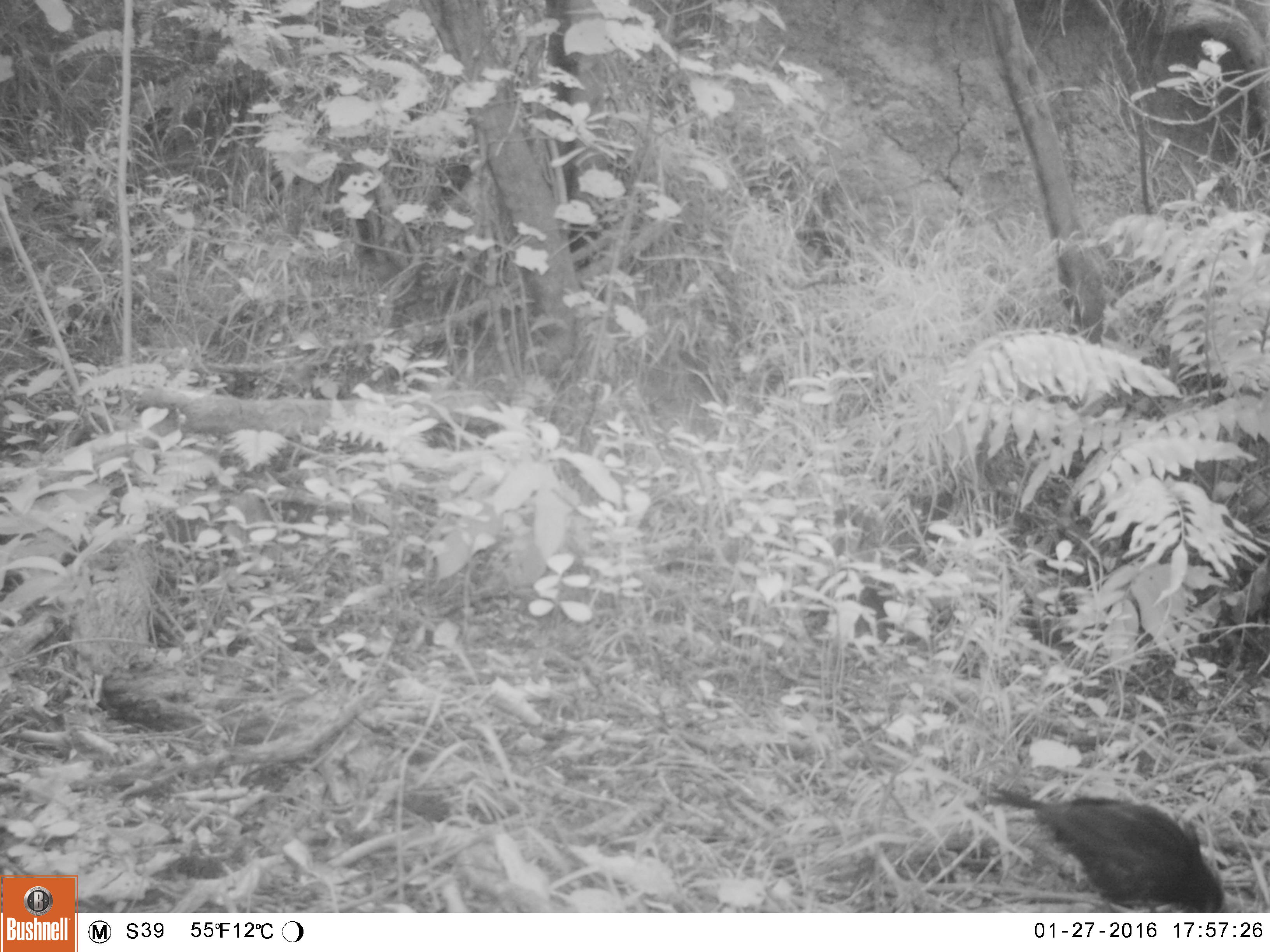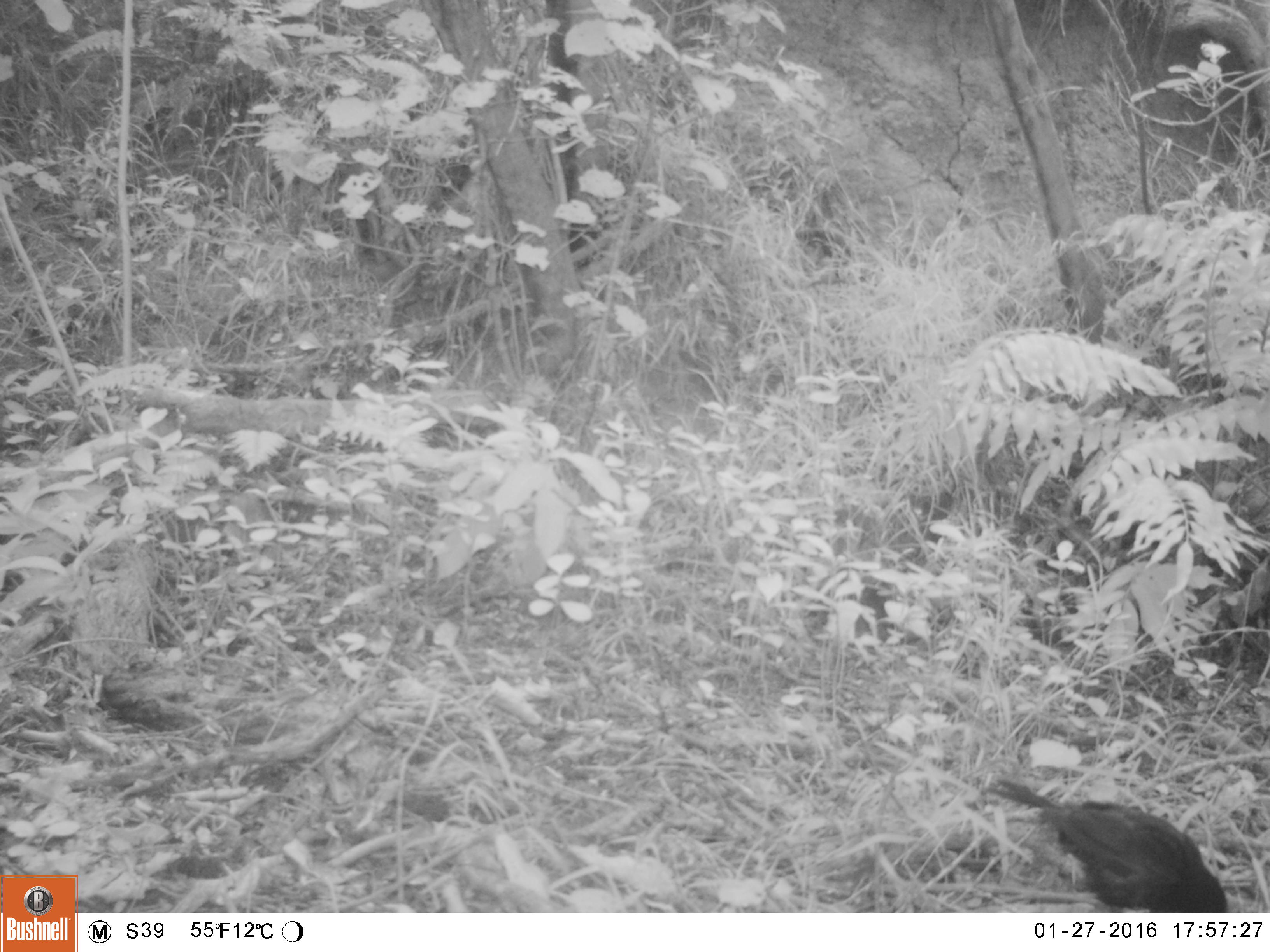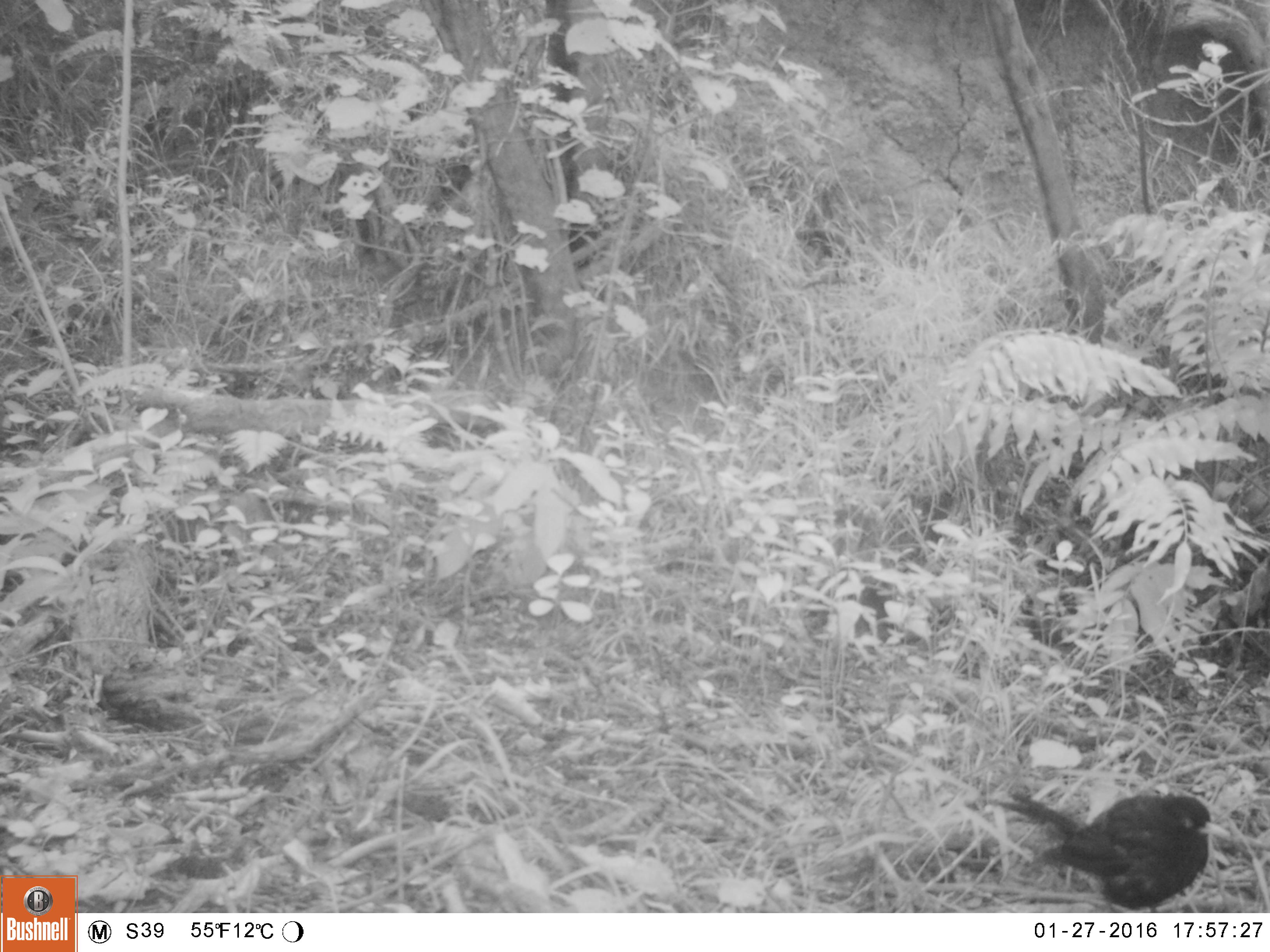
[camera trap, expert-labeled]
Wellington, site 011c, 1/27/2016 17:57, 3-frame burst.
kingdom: Animalia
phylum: Chordata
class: Aves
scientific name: Aves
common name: bird